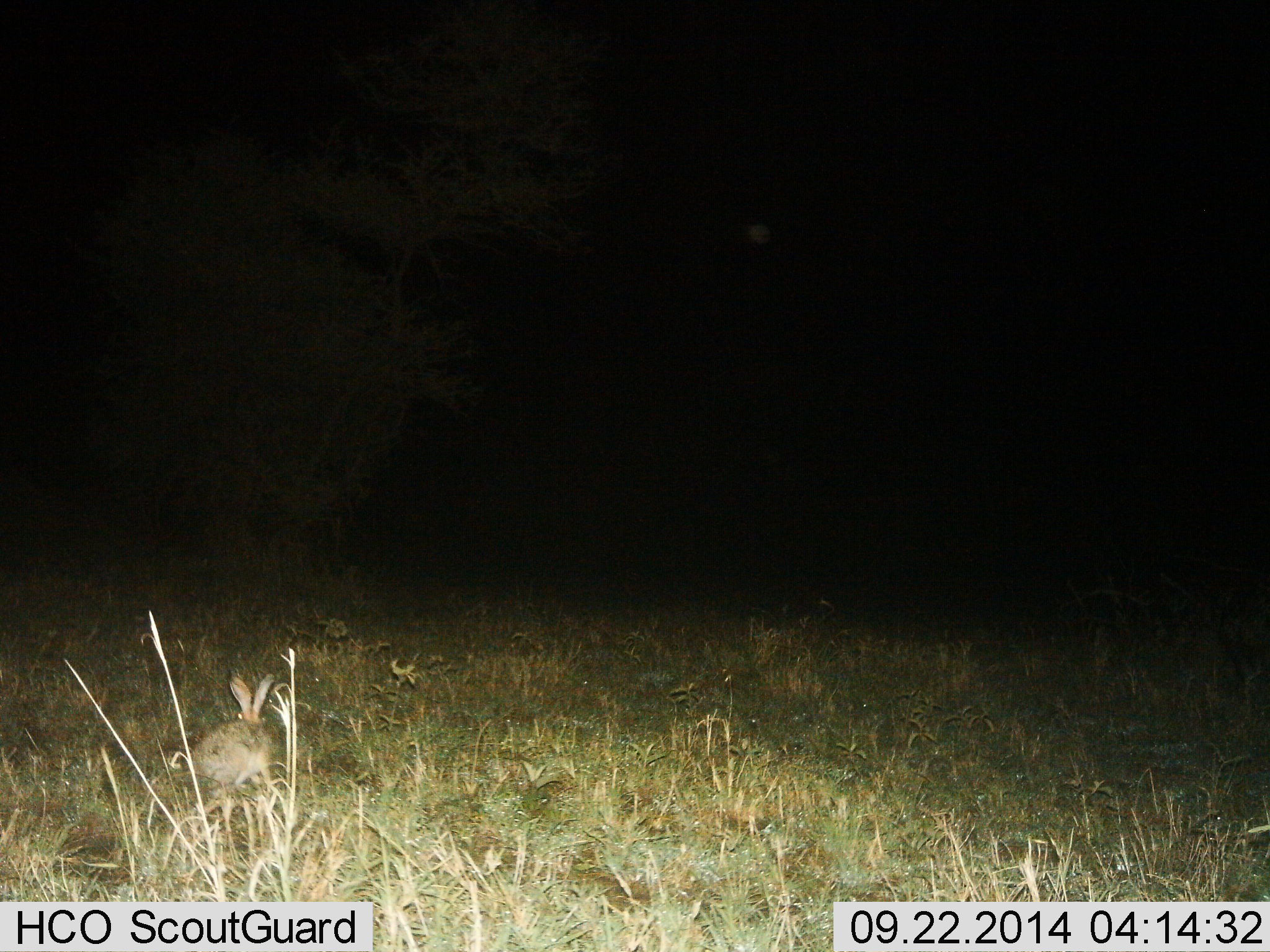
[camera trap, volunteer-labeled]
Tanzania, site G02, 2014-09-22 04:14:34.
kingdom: Animalia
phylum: Chordata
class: Mammalia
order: Lagomorpha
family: Leporidae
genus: Lepus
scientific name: Lepus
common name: hare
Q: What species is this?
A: Hare (Lepus).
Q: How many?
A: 1.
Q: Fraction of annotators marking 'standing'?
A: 70%.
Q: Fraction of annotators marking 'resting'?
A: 20%.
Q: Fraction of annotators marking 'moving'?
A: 10%.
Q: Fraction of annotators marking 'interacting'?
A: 0%.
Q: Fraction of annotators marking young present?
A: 0%.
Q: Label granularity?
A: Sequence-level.